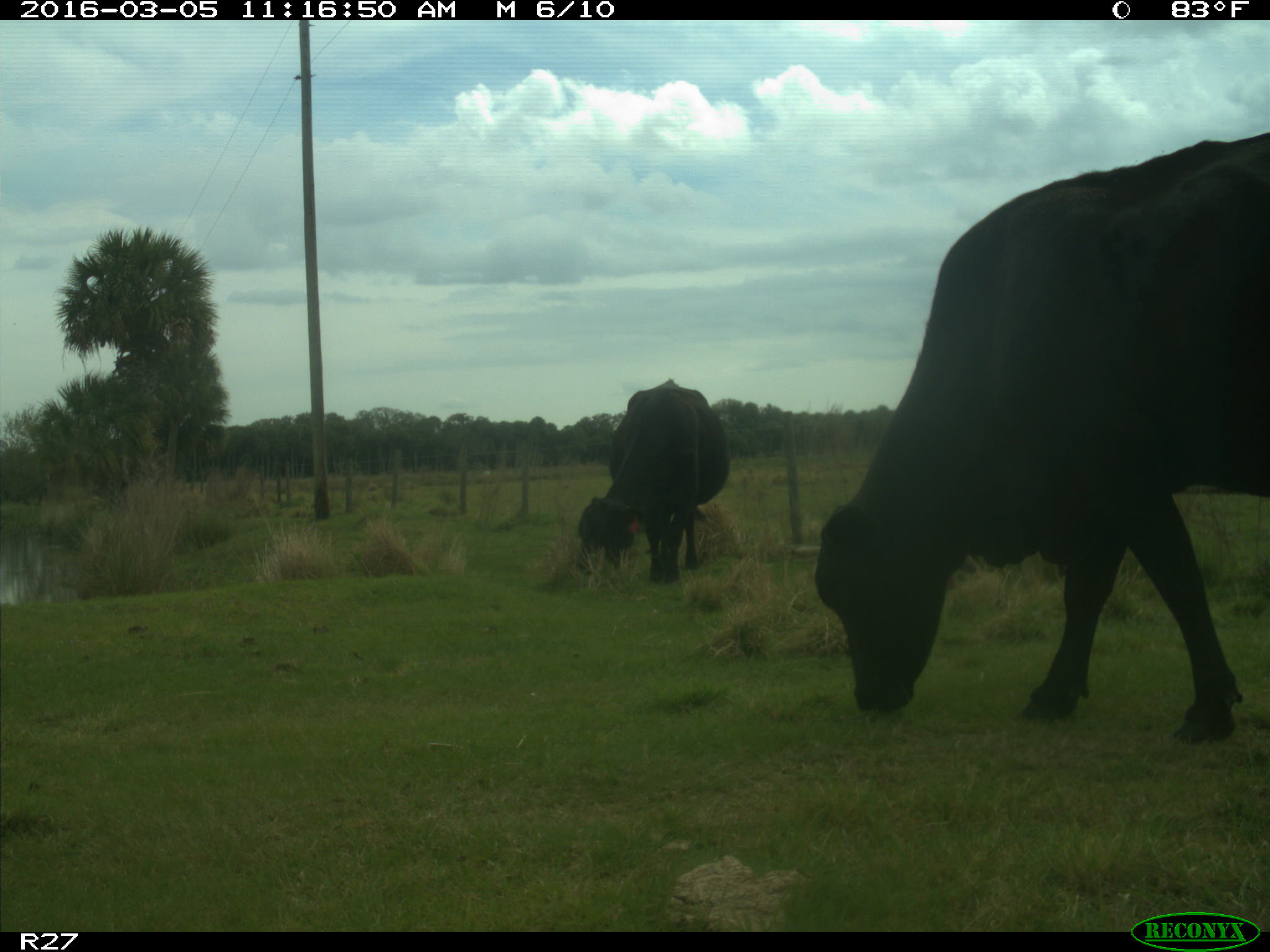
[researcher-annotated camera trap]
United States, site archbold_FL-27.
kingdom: Animalia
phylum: Chordata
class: Mammalia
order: Artiodactyla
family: Bovidae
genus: Bos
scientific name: Bos taurus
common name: domestic cow